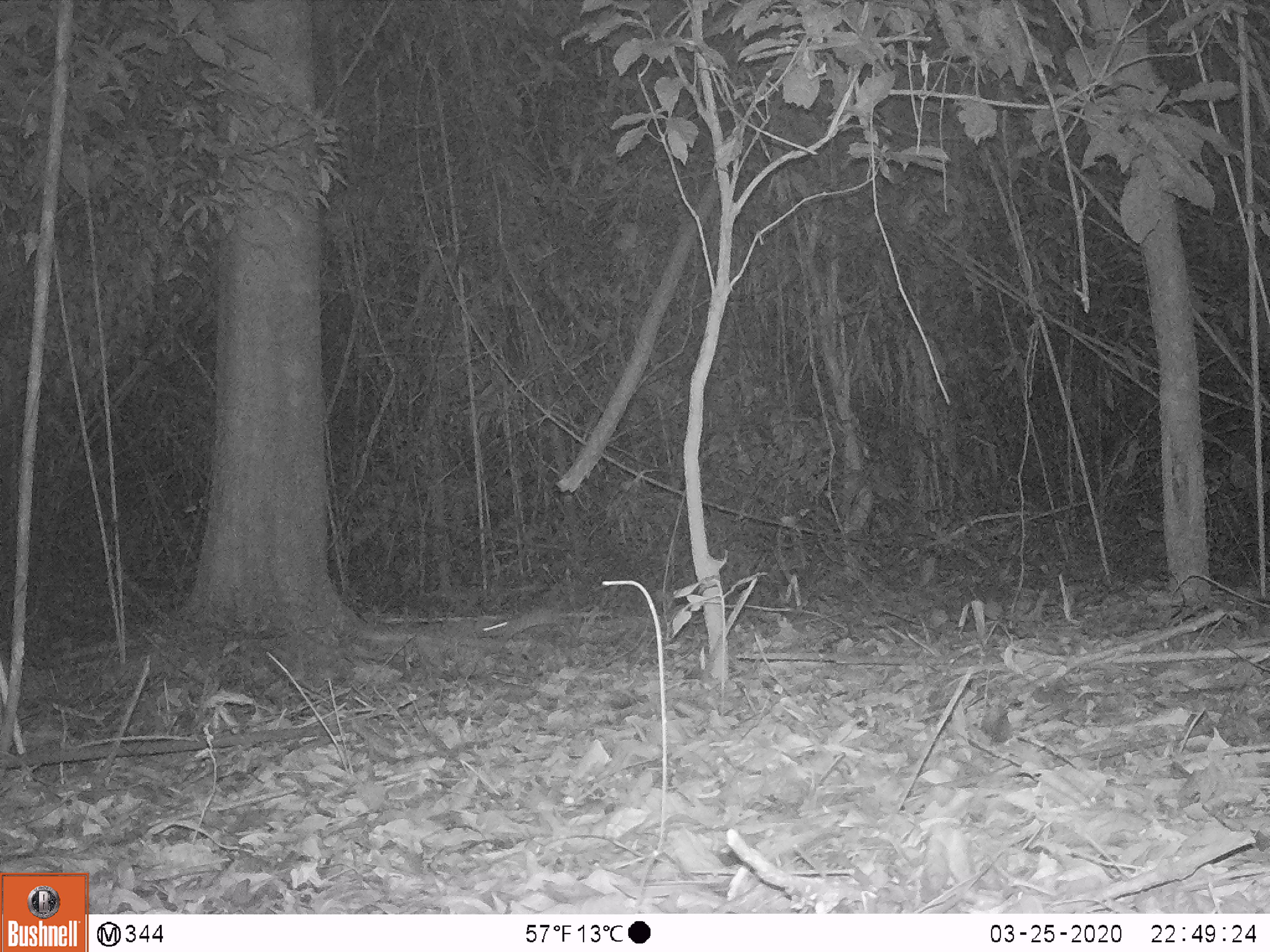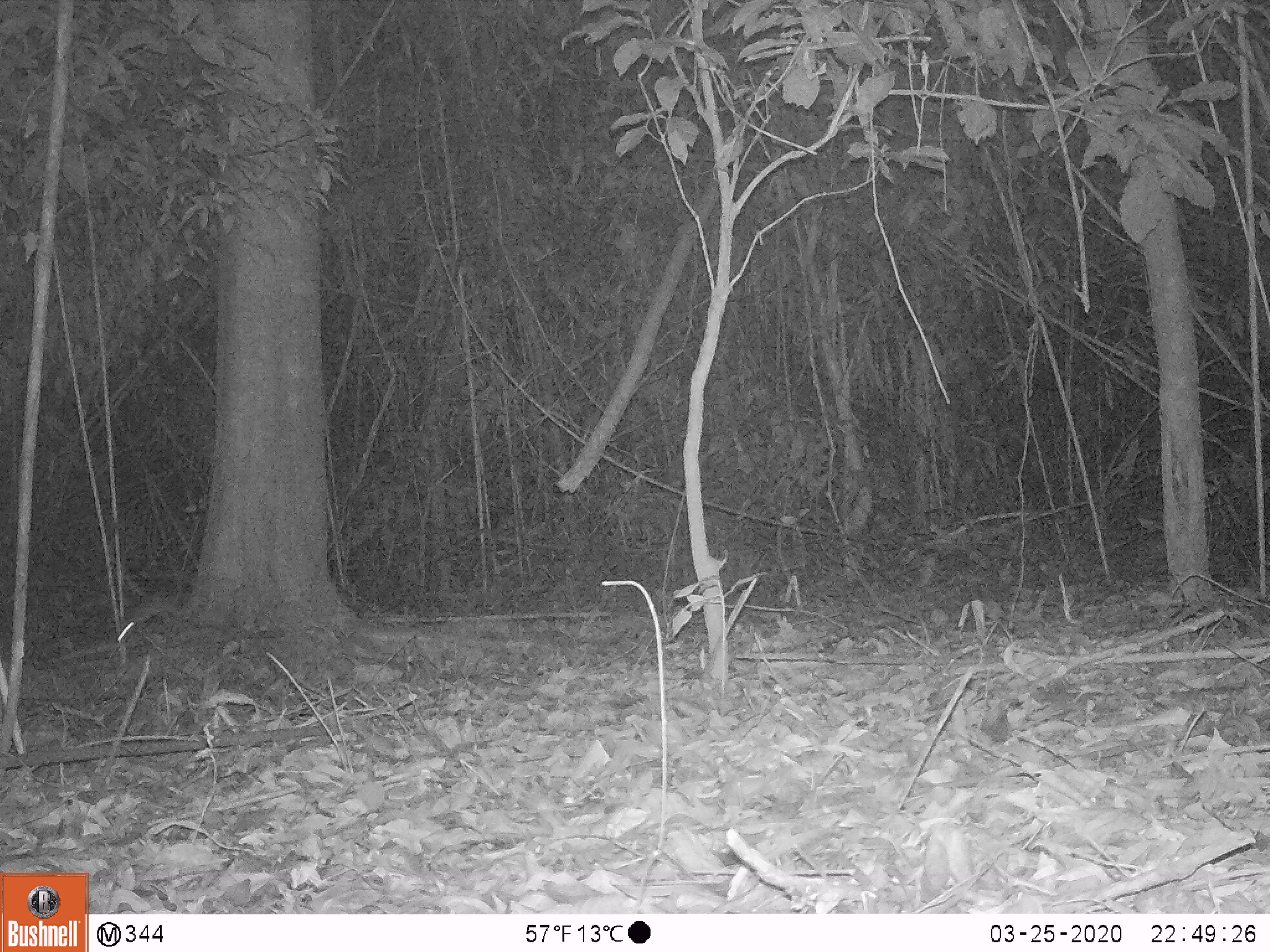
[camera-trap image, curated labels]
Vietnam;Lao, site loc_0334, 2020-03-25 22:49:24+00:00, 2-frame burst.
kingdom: Animalia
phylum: Chordata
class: Mammalia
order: Rodentia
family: Muridae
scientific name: Muridae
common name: old-world mice and rats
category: unidentified murid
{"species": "unidentified murid (old-world mice and rats) (Muridae)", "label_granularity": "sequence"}